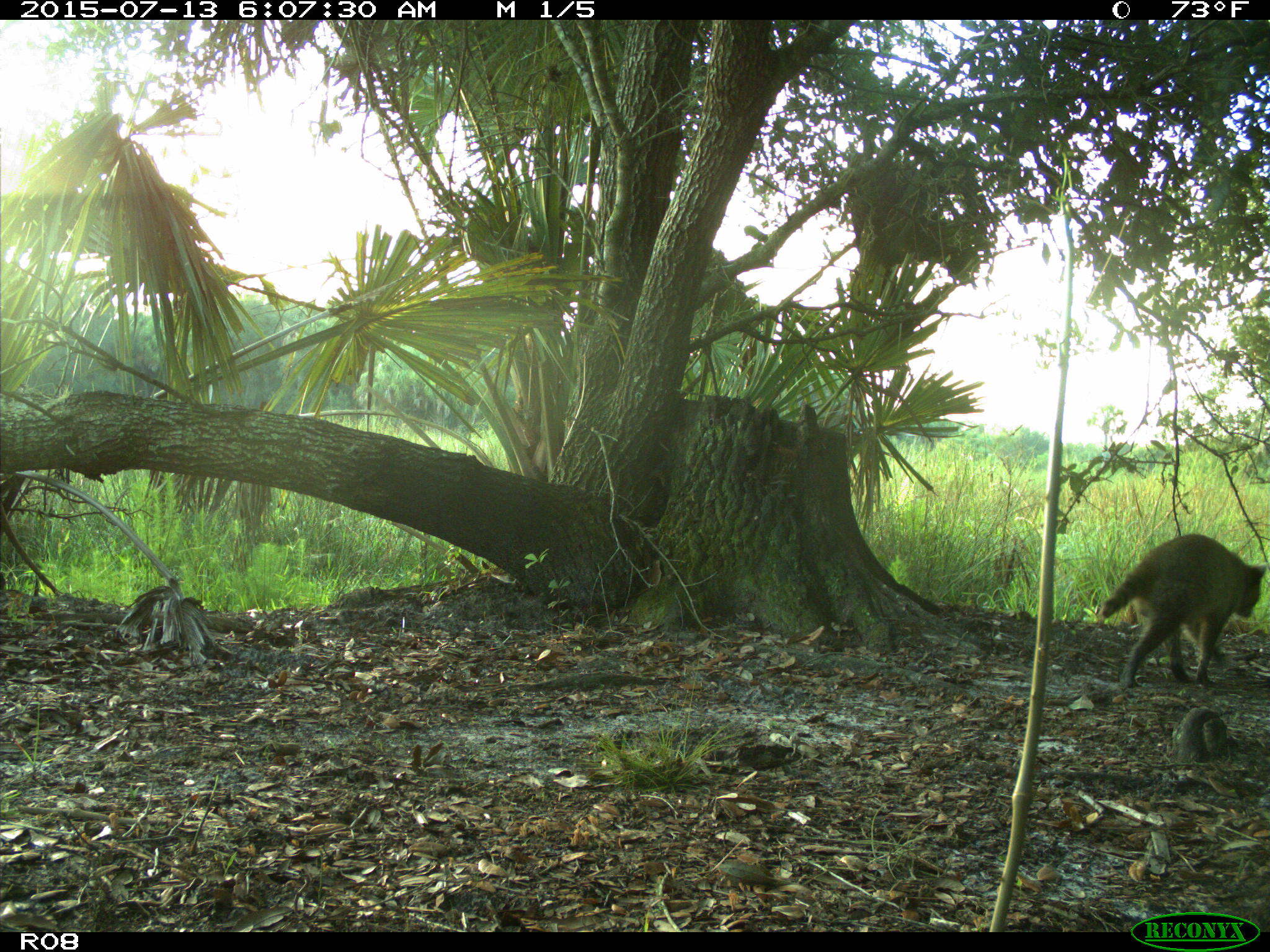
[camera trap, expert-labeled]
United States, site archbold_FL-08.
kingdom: Animalia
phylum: Chordata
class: Mammalia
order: Carnivora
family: Procyonidae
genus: Procyon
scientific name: Procyon lotor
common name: common raccoon